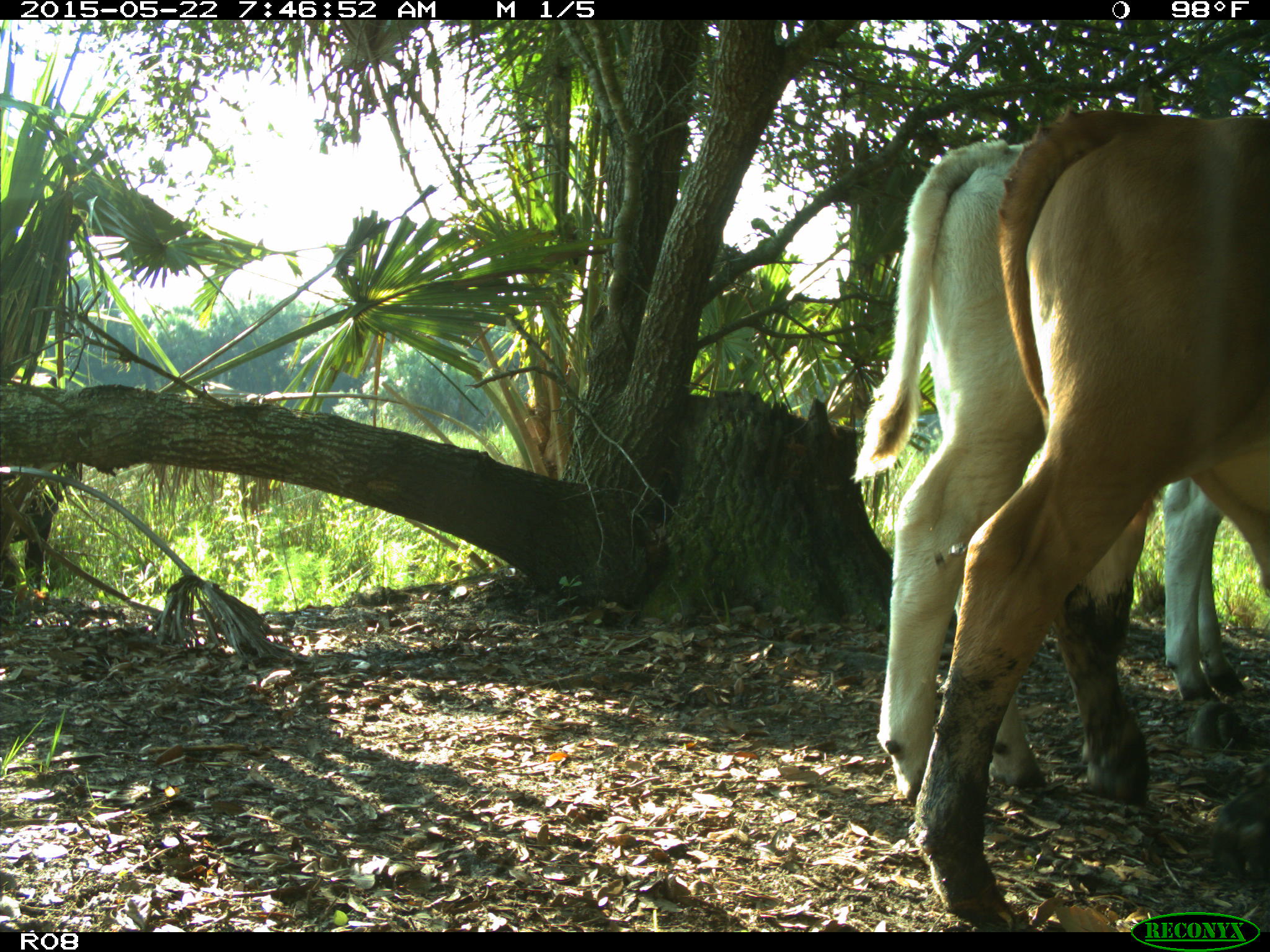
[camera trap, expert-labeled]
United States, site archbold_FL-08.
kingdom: Animalia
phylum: Chordata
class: Mammalia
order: Artiodactyla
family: Bovidae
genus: Bos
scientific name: Bos taurus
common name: domestic cow